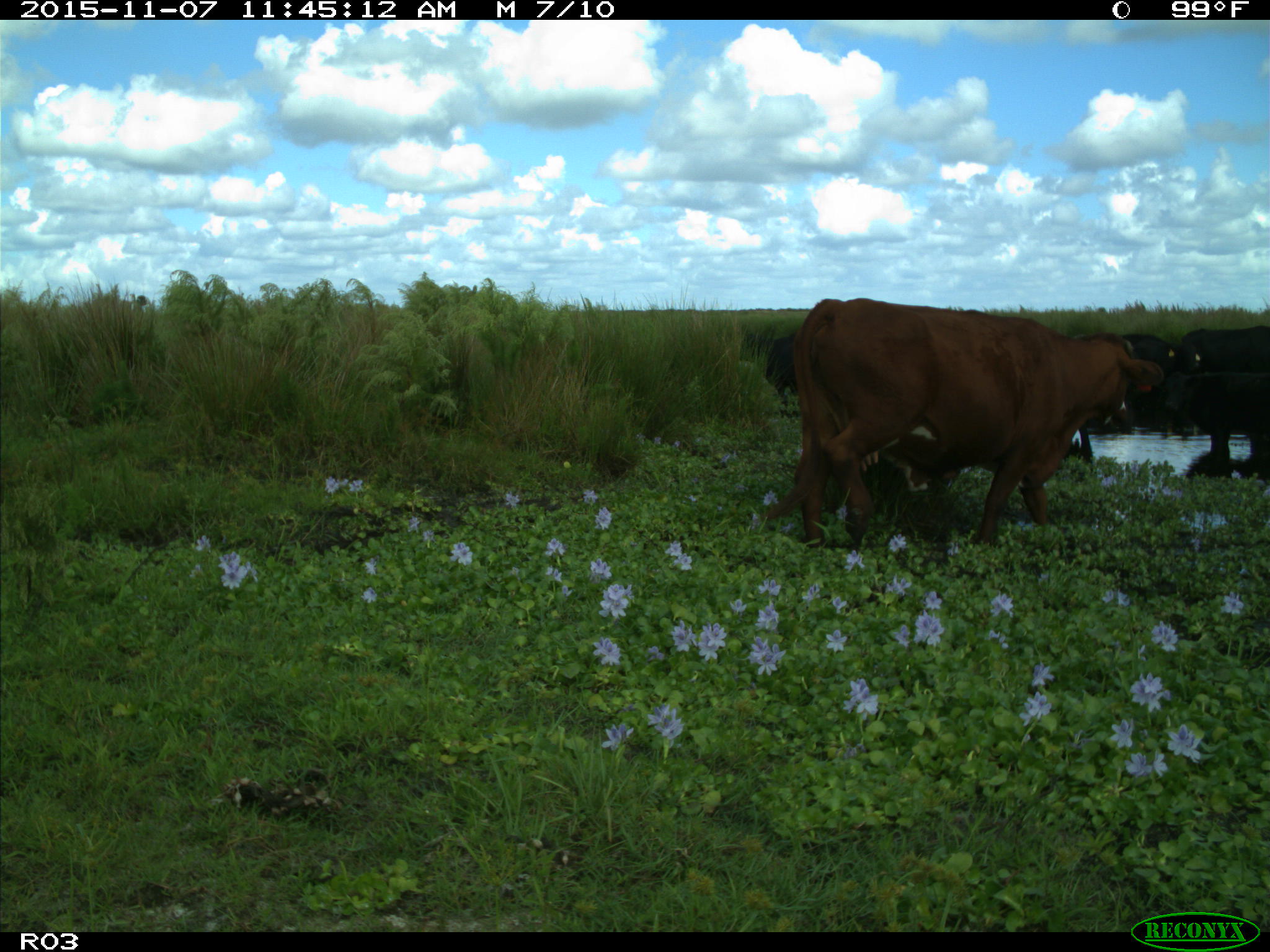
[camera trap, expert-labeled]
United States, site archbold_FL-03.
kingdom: Animalia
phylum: Chordata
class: Mammalia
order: Artiodactyla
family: Bovidae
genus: Bos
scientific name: Bos taurus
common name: domestic cow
Bos taurus (domestic cow).